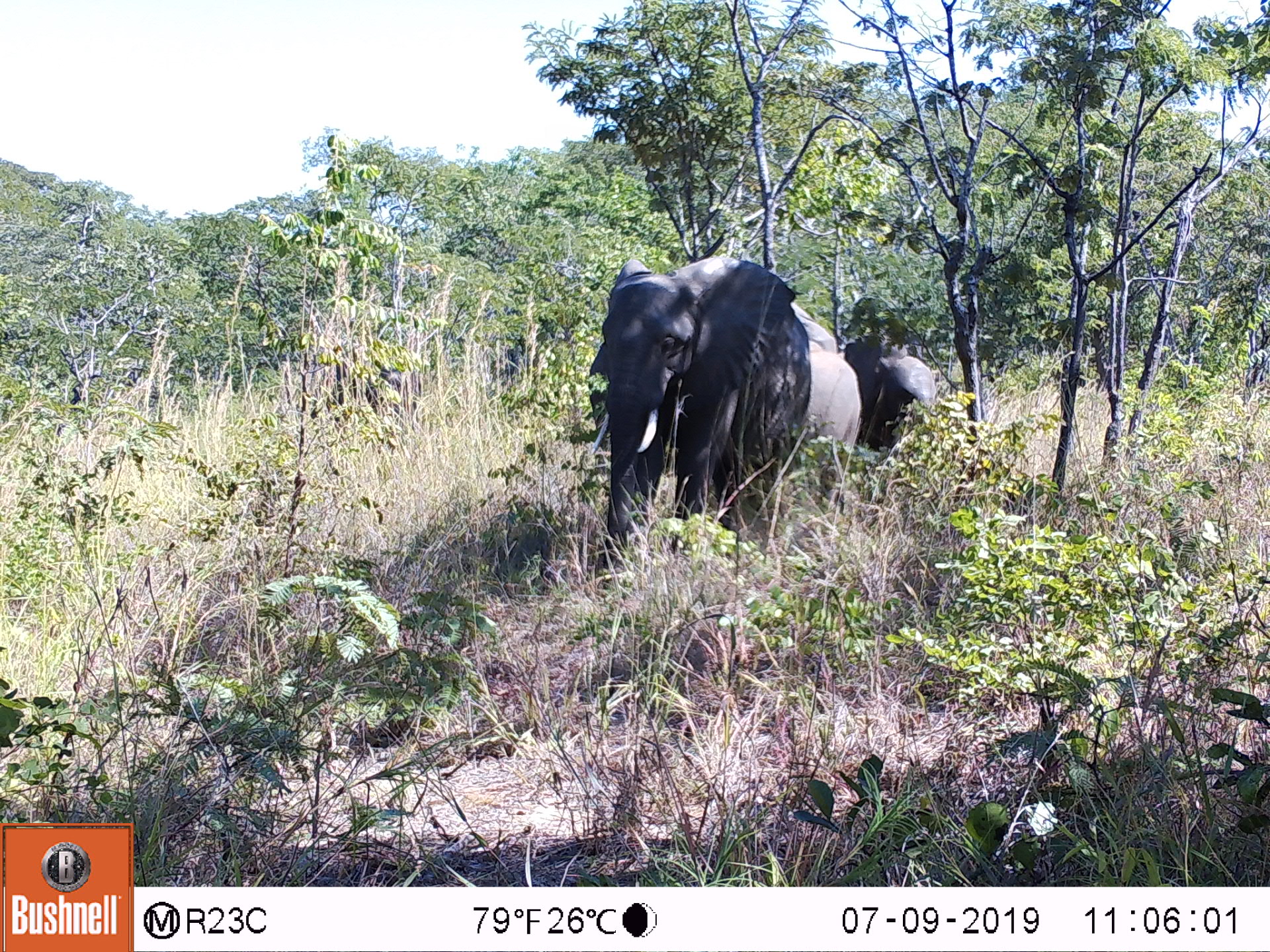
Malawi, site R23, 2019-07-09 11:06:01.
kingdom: Animalia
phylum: Chordata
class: Mammalia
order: Proboscidea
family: Elephantidae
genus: Loxodonta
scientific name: Loxodonta africana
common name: african savanna elephant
African savanna elephant (Loxodonta africana), count 2.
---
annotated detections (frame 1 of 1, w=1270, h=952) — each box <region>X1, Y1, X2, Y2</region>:
african savanna elephant: <region>571, 255, 868, 593</region>; <region>833, 327, 951, 475</region>